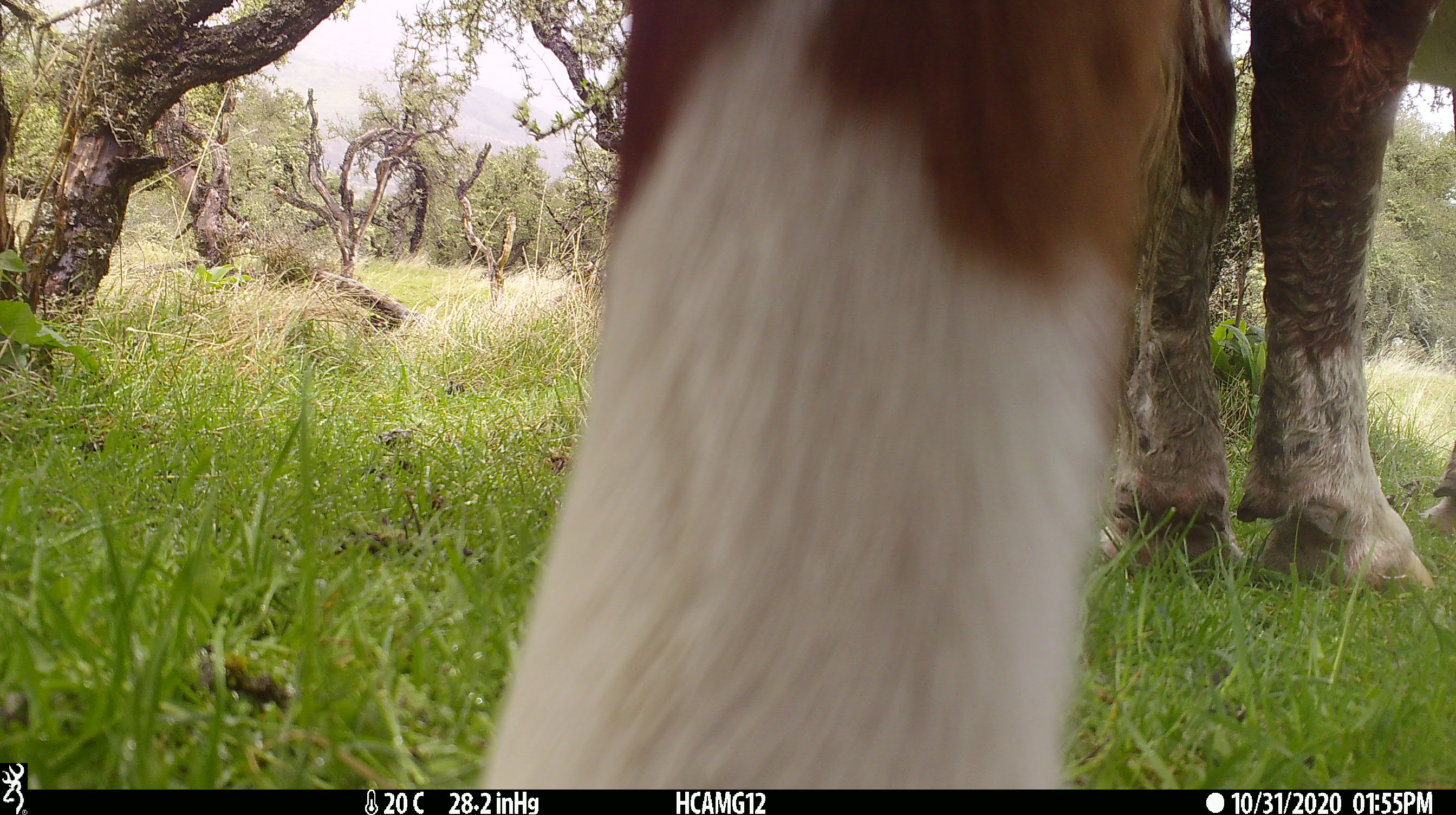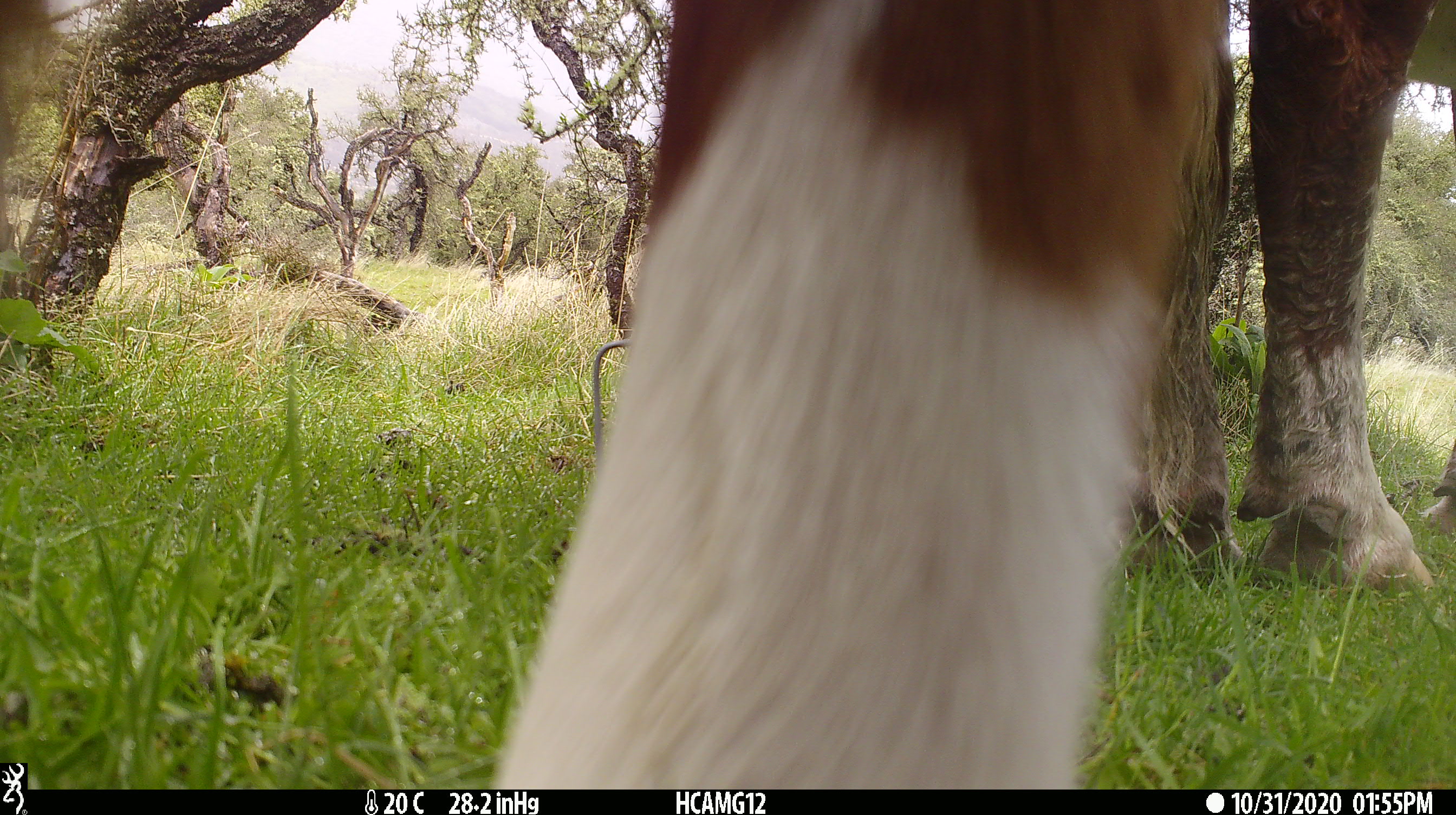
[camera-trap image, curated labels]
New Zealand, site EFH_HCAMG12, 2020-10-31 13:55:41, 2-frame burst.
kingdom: Animalia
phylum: Chordata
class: Mammalia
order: Artiodactyla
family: Bovidae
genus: Bos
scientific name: Bos taurus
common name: domestic cow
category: cow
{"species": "cow (domestic cow) (Bos taurus)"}